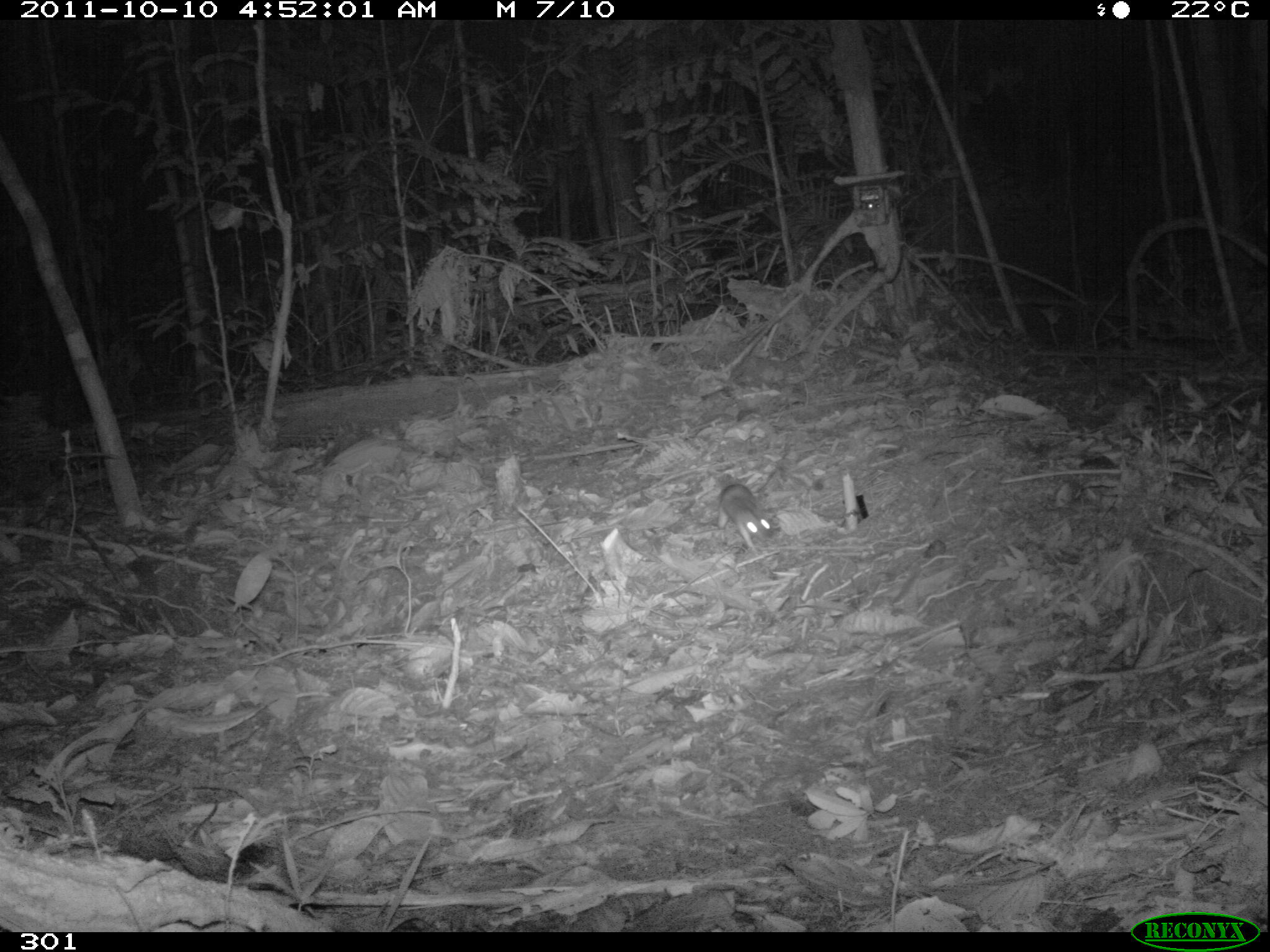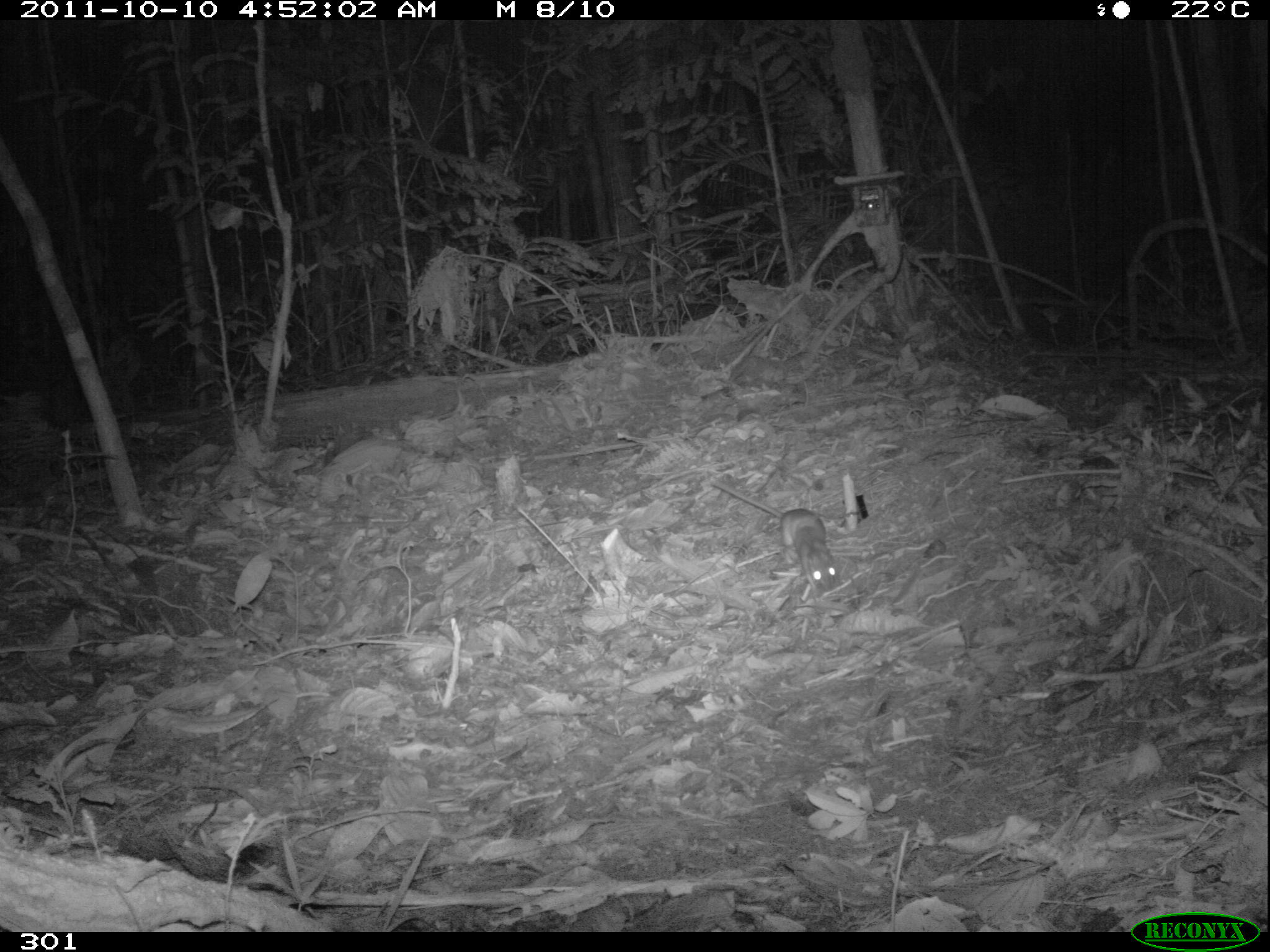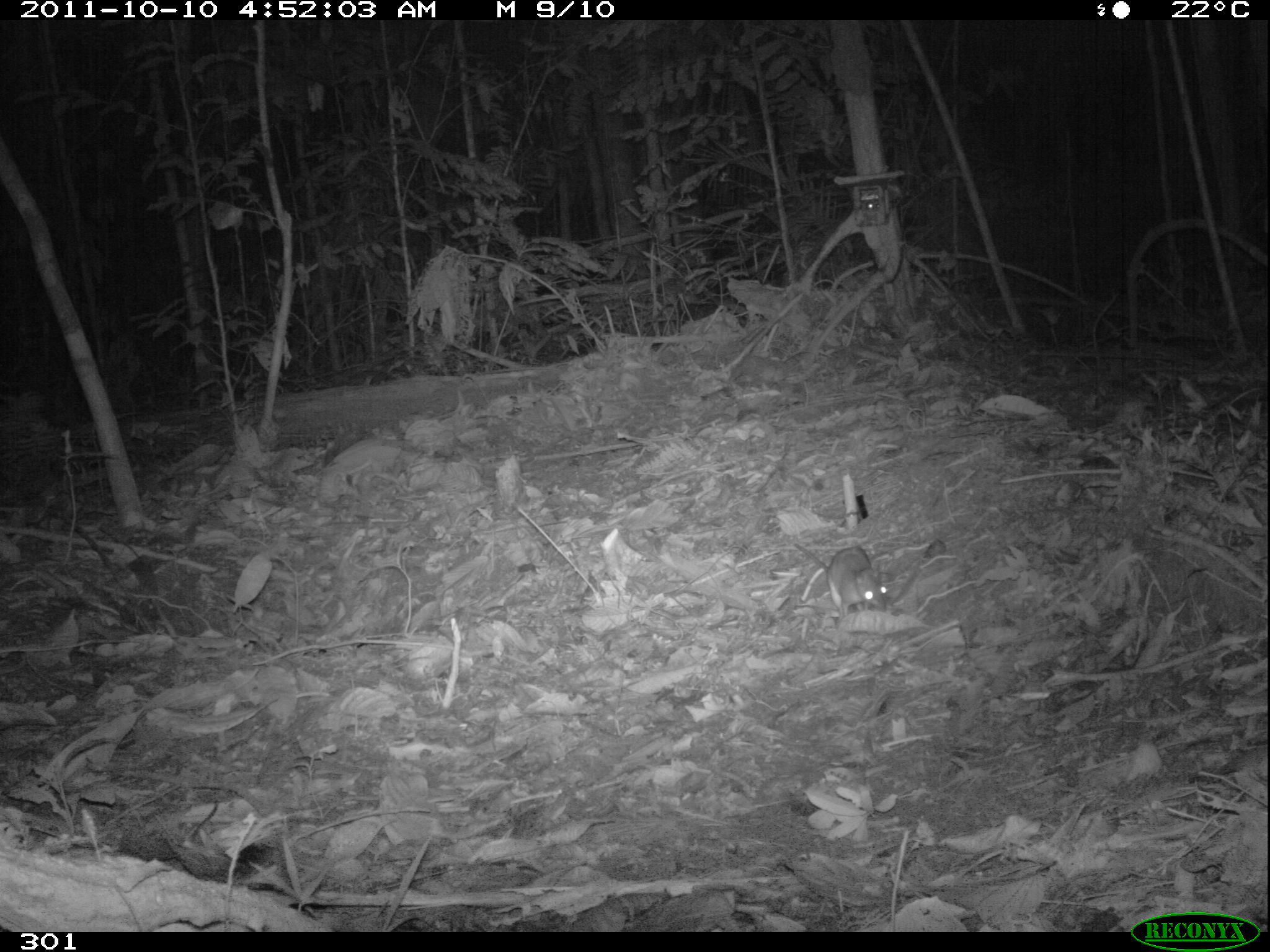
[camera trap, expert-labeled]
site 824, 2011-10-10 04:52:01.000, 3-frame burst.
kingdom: Animalia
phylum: Chordata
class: Mammalia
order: Rodentia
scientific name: Rodentia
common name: rodents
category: unknown rodent